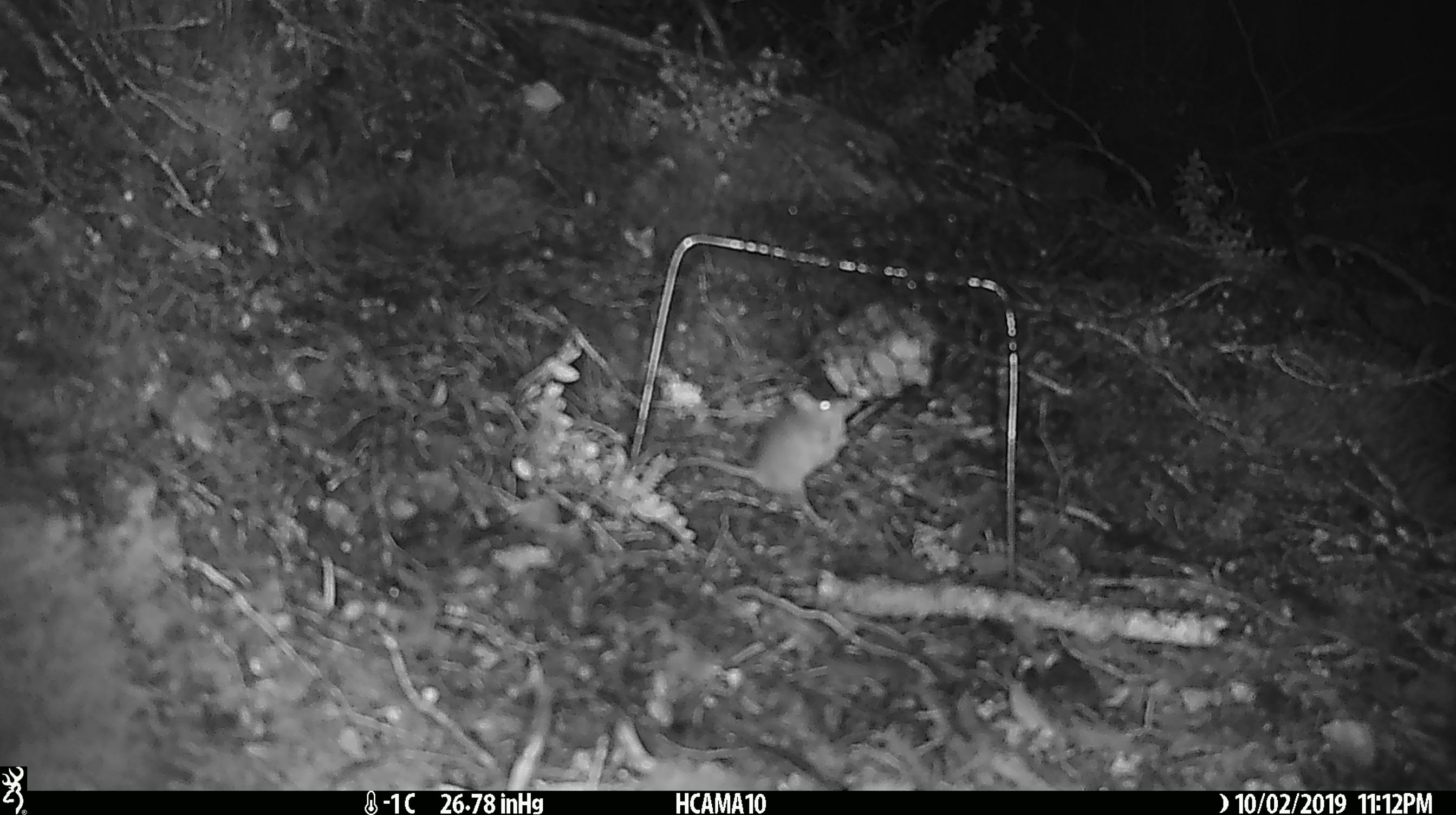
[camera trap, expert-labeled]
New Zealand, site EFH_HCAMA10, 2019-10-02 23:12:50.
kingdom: Animalia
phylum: Chordata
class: Mammalia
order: Rodentia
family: Muridae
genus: Mus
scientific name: Mus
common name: mouse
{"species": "mouse (Mus)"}